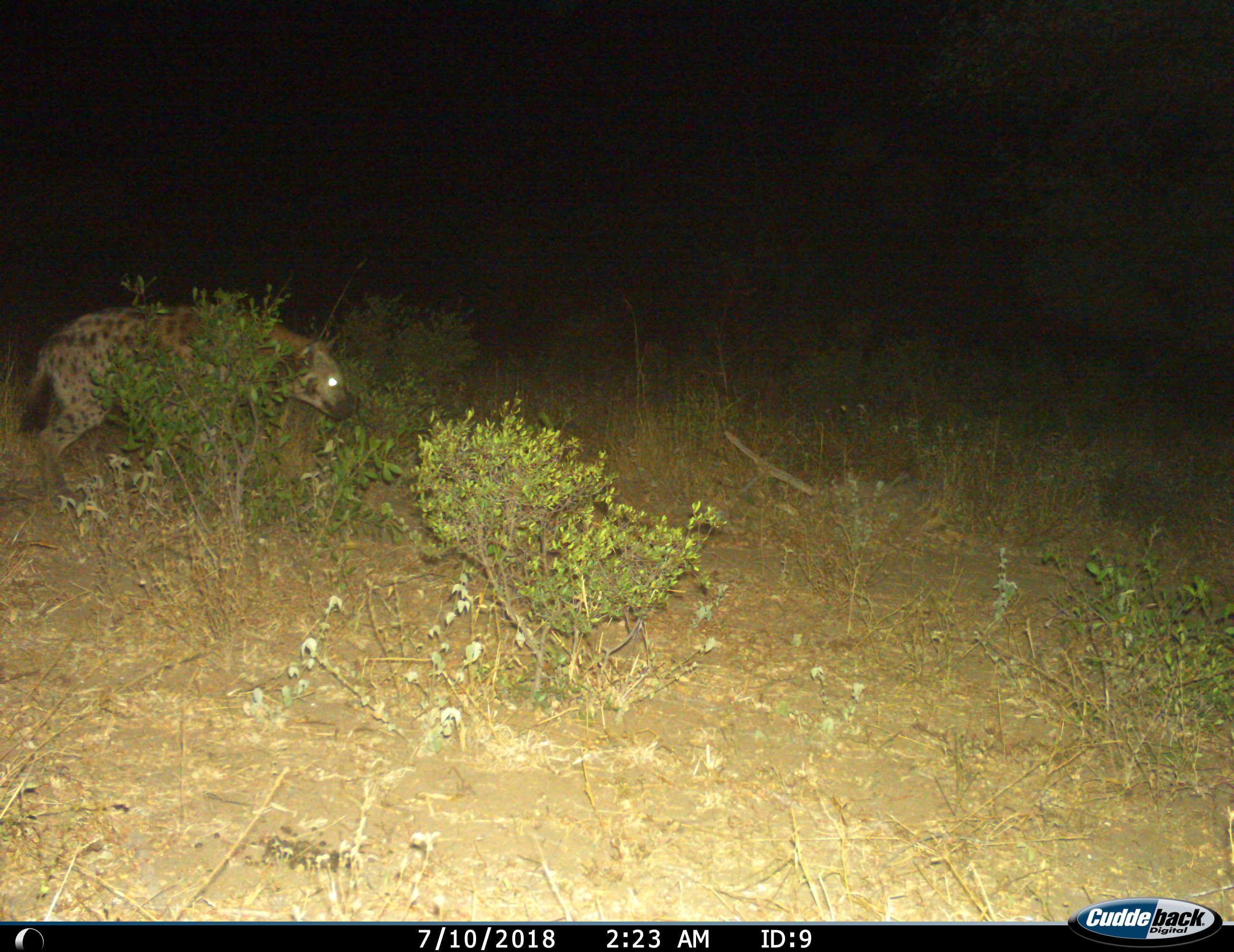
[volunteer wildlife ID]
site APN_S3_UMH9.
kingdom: Animalia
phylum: Chordata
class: Mammalia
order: Carnivora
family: Hyaenidae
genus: Crocuta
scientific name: Crocuta crocuta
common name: spotted hyena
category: hyenaspotted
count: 1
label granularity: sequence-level